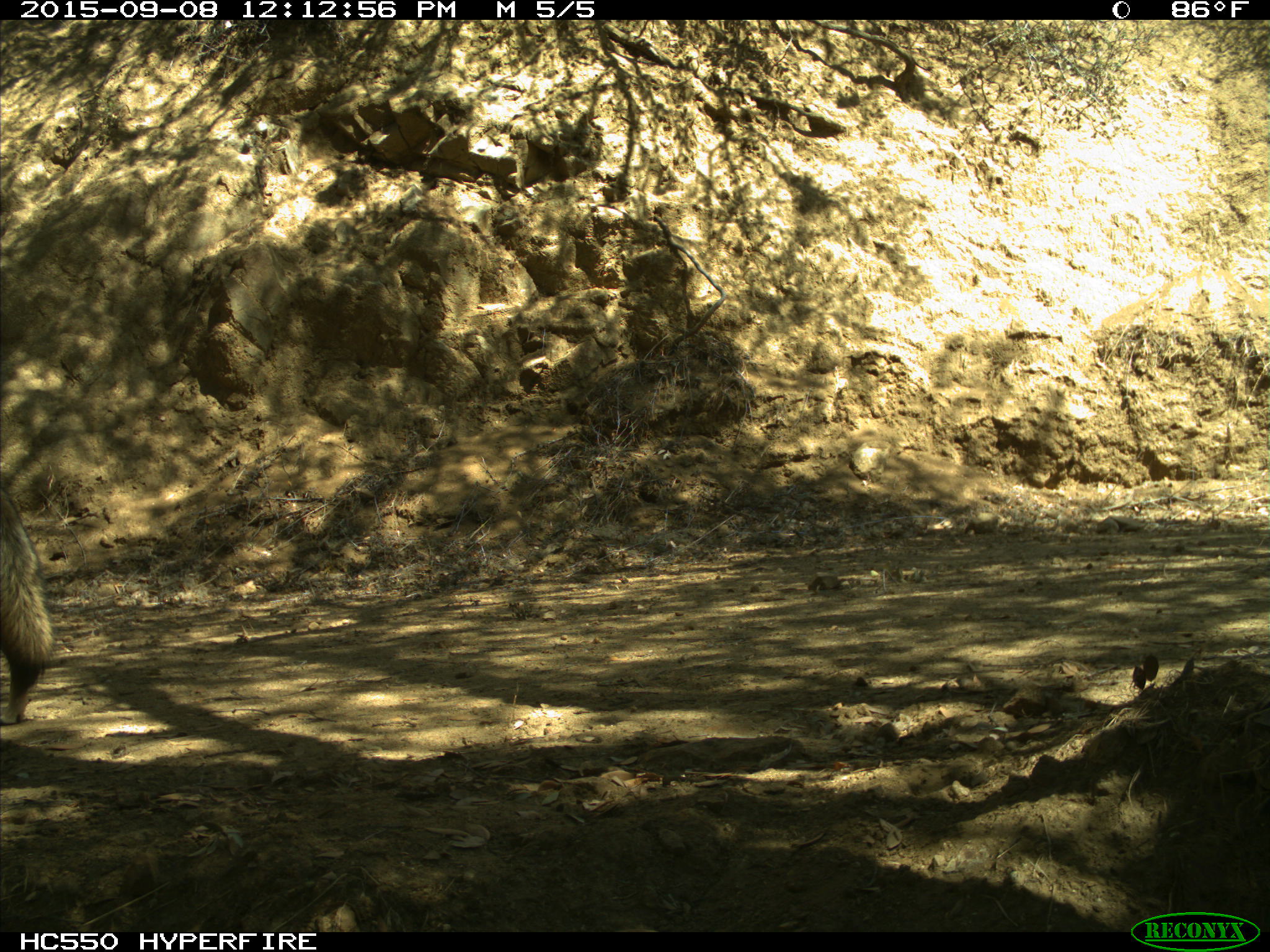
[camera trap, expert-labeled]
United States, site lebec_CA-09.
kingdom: Animalia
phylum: Chordata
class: Mammalia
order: Carnivora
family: Canidae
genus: Canis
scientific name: Canis latrans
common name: coyote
Canis latrans (coyote).